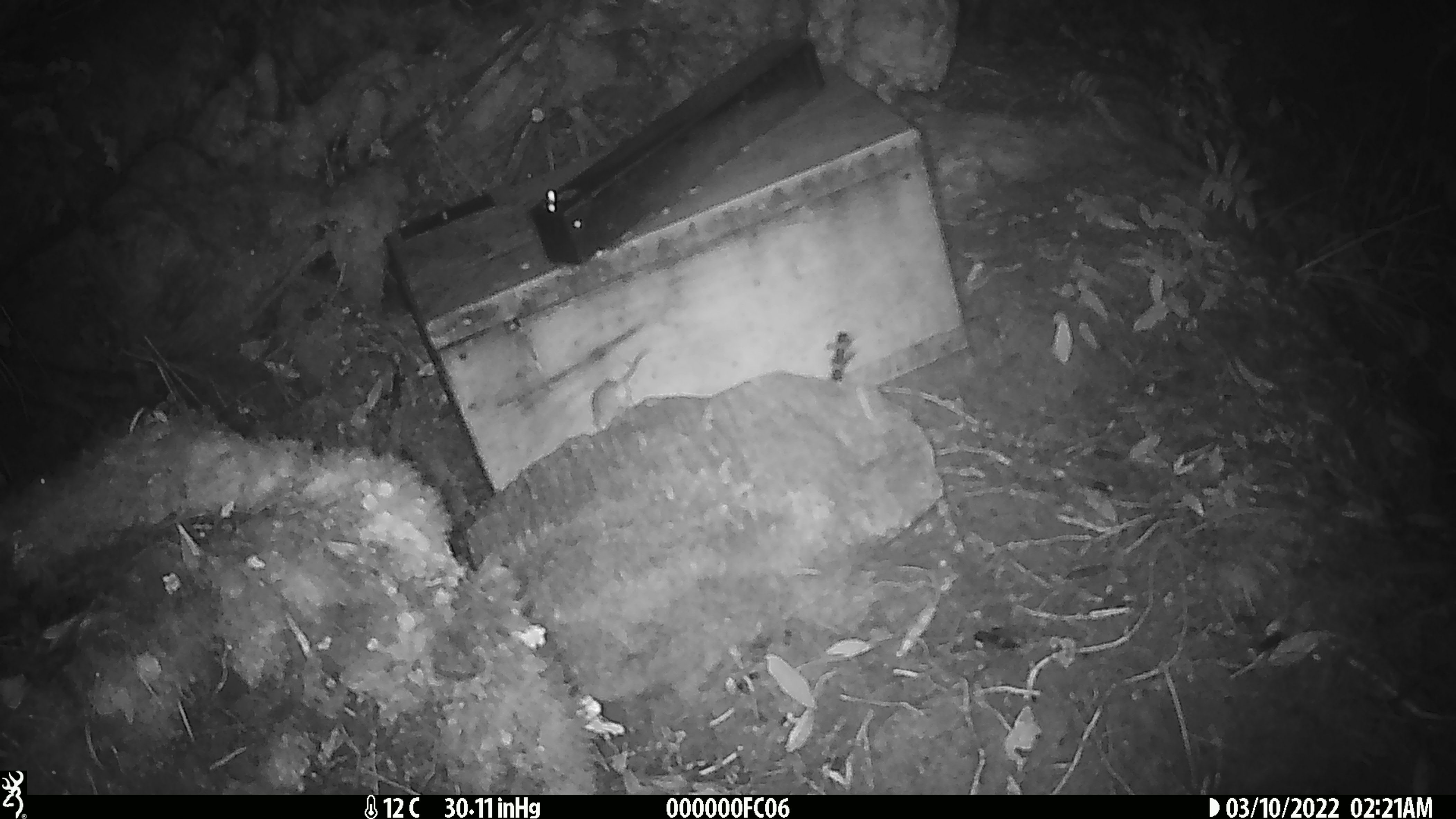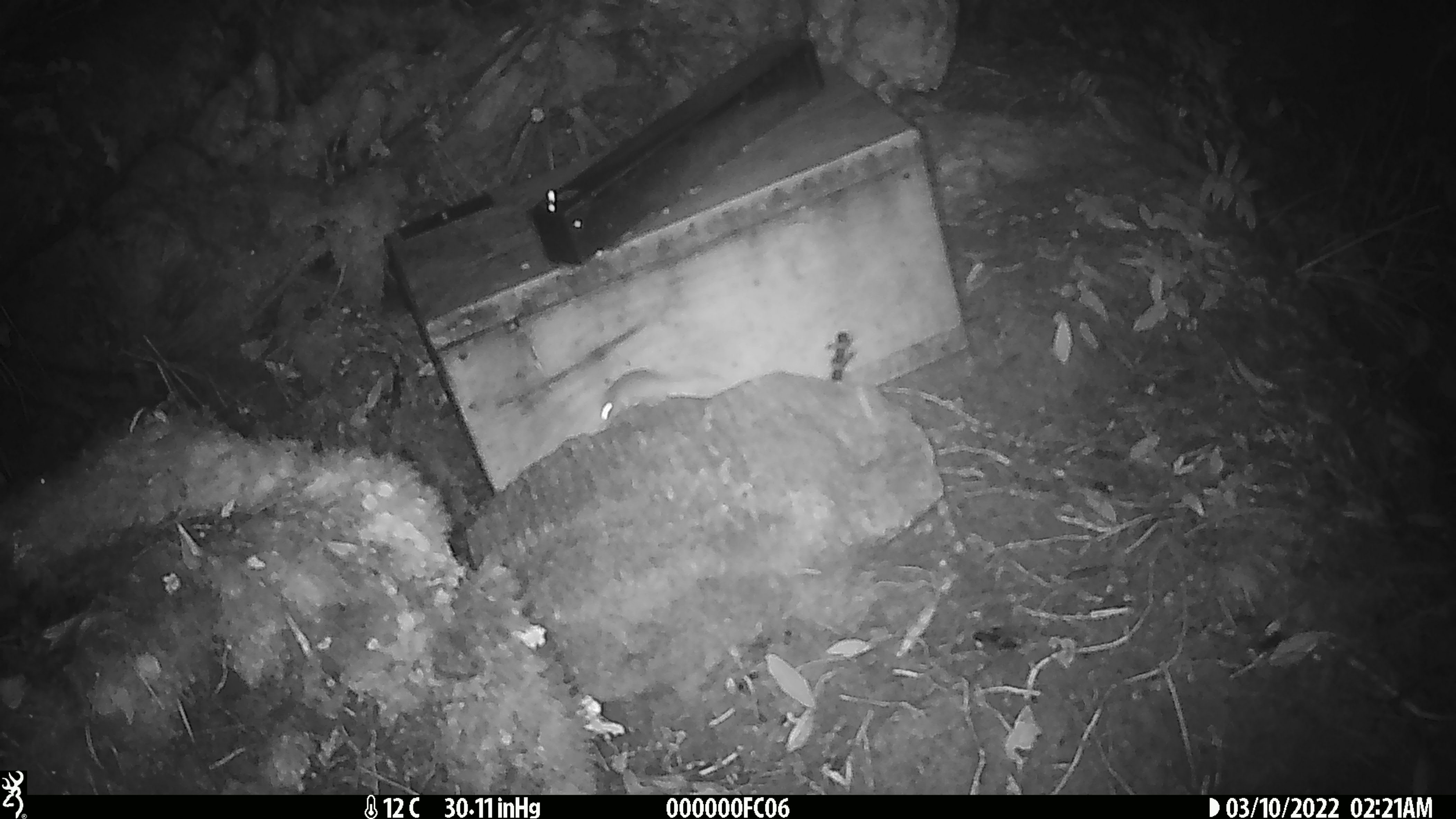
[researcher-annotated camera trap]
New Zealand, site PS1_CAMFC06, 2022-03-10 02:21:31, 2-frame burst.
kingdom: Animalia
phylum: Chordata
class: Mammalia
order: Rodentia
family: Muridae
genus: Mus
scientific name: Mus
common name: mouse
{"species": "mouse (Mus)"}